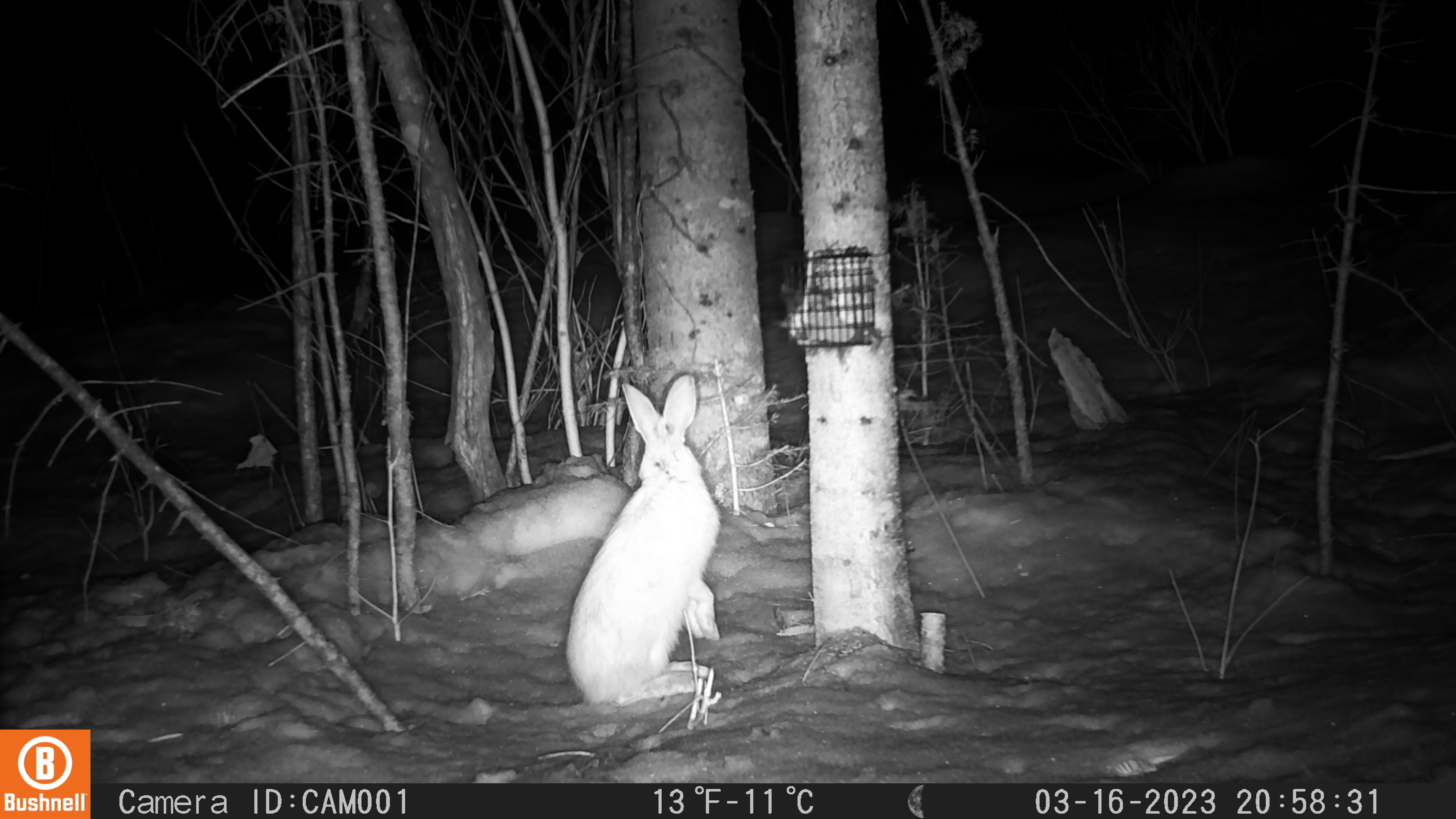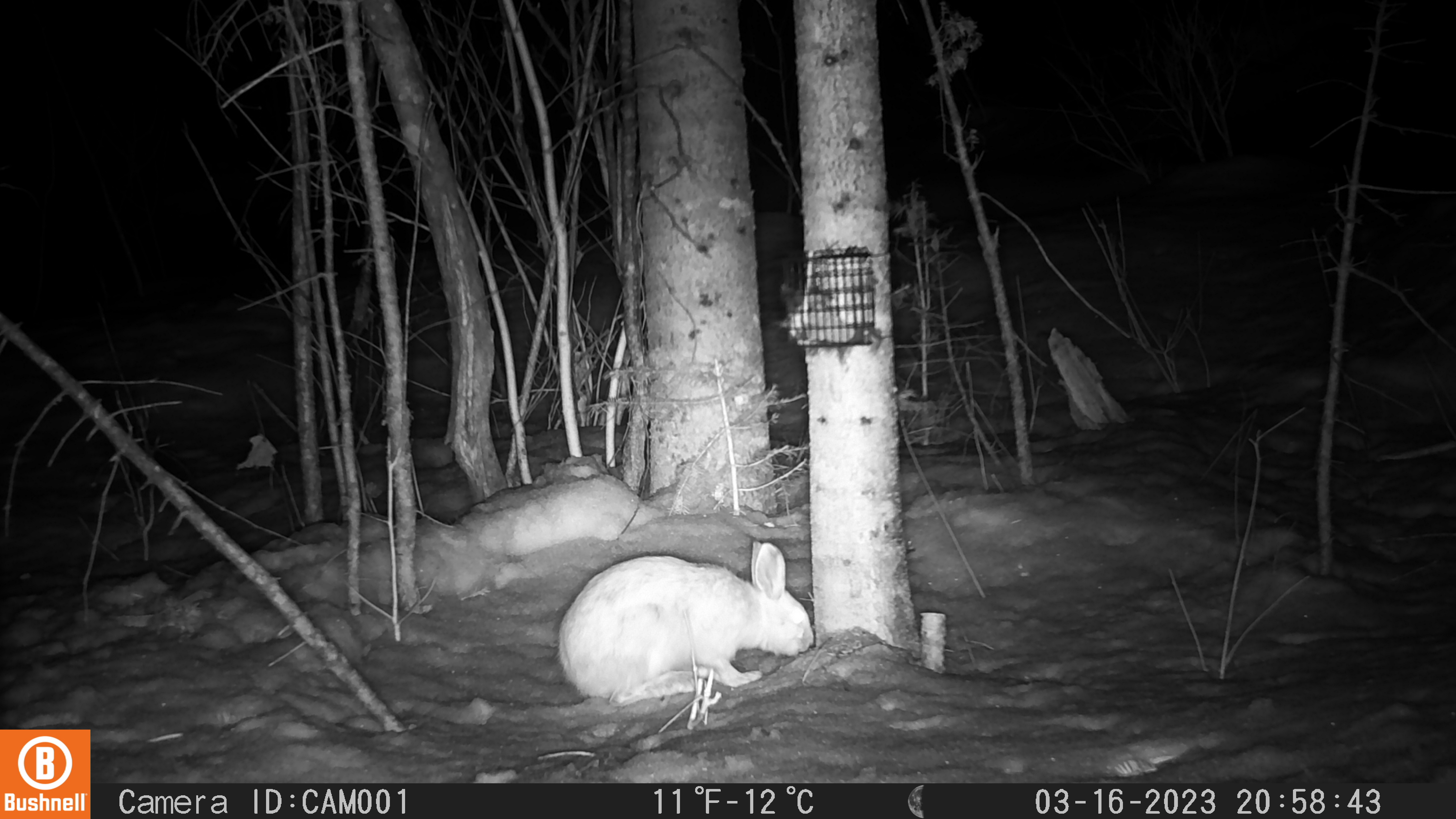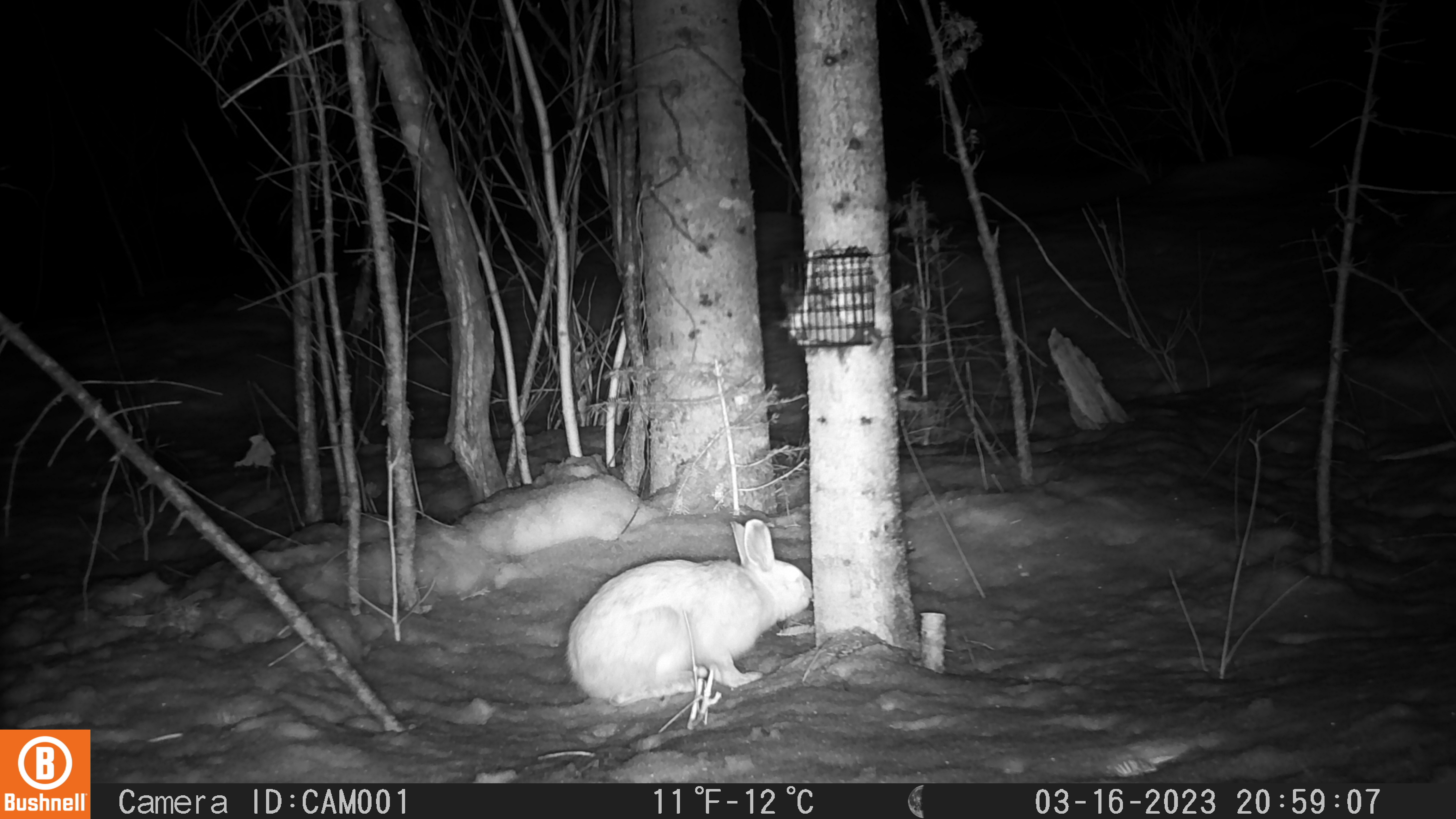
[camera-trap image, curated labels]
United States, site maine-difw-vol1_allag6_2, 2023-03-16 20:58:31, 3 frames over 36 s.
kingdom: Animalia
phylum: Chordata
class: Mammalia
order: Lagomorpha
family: Leporidae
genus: Lepus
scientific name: Lepus americanus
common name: snowshoe hare